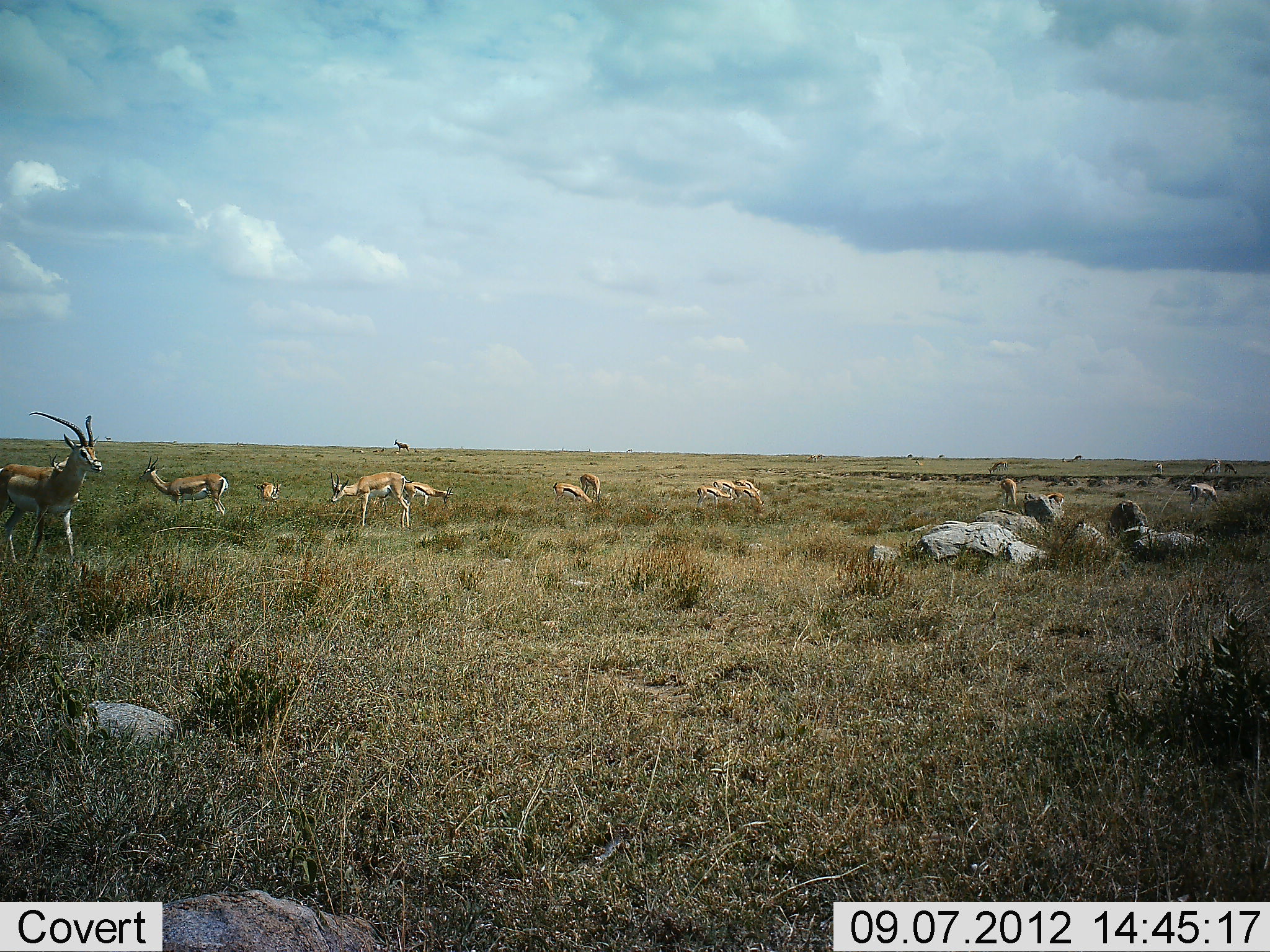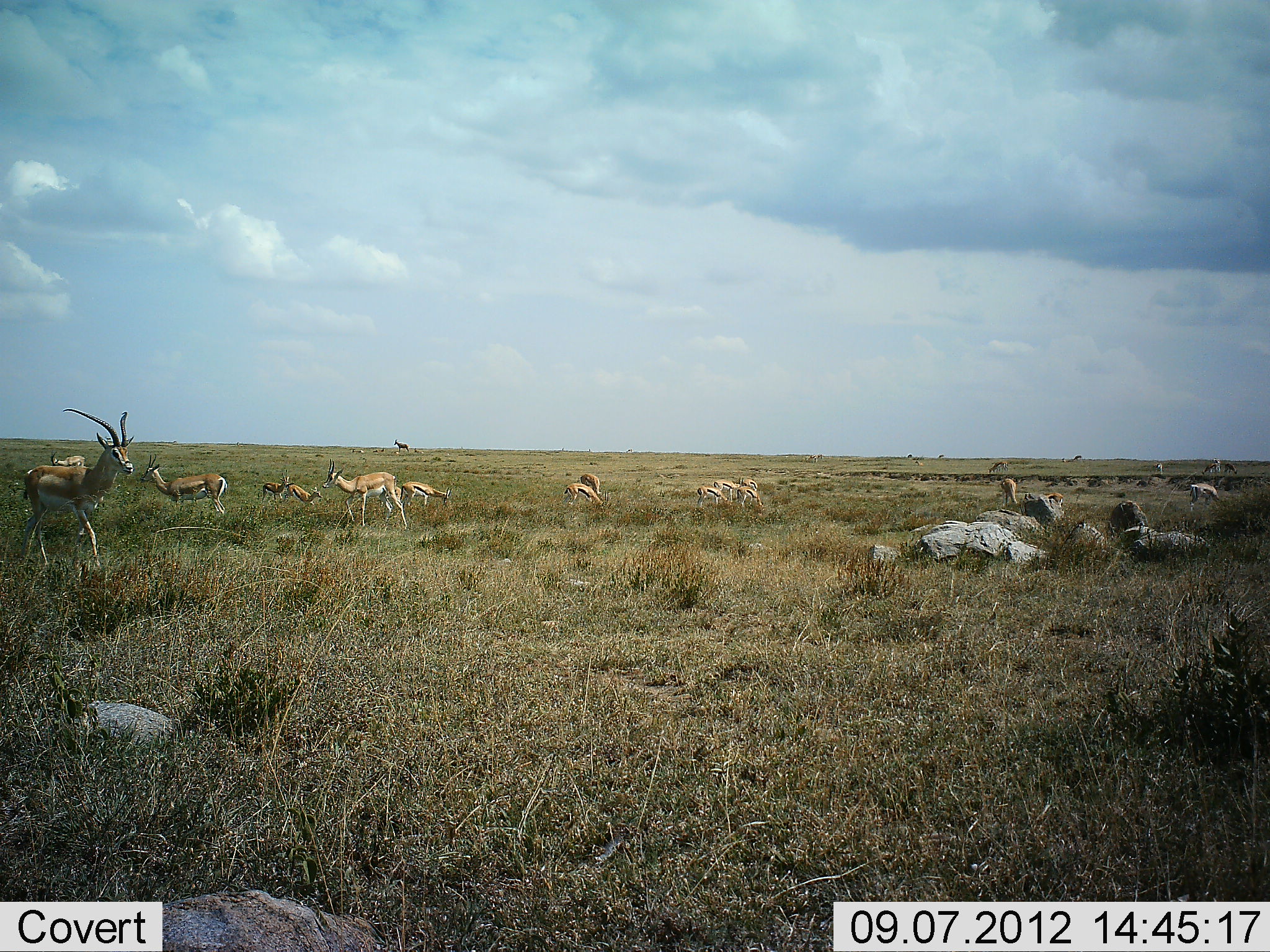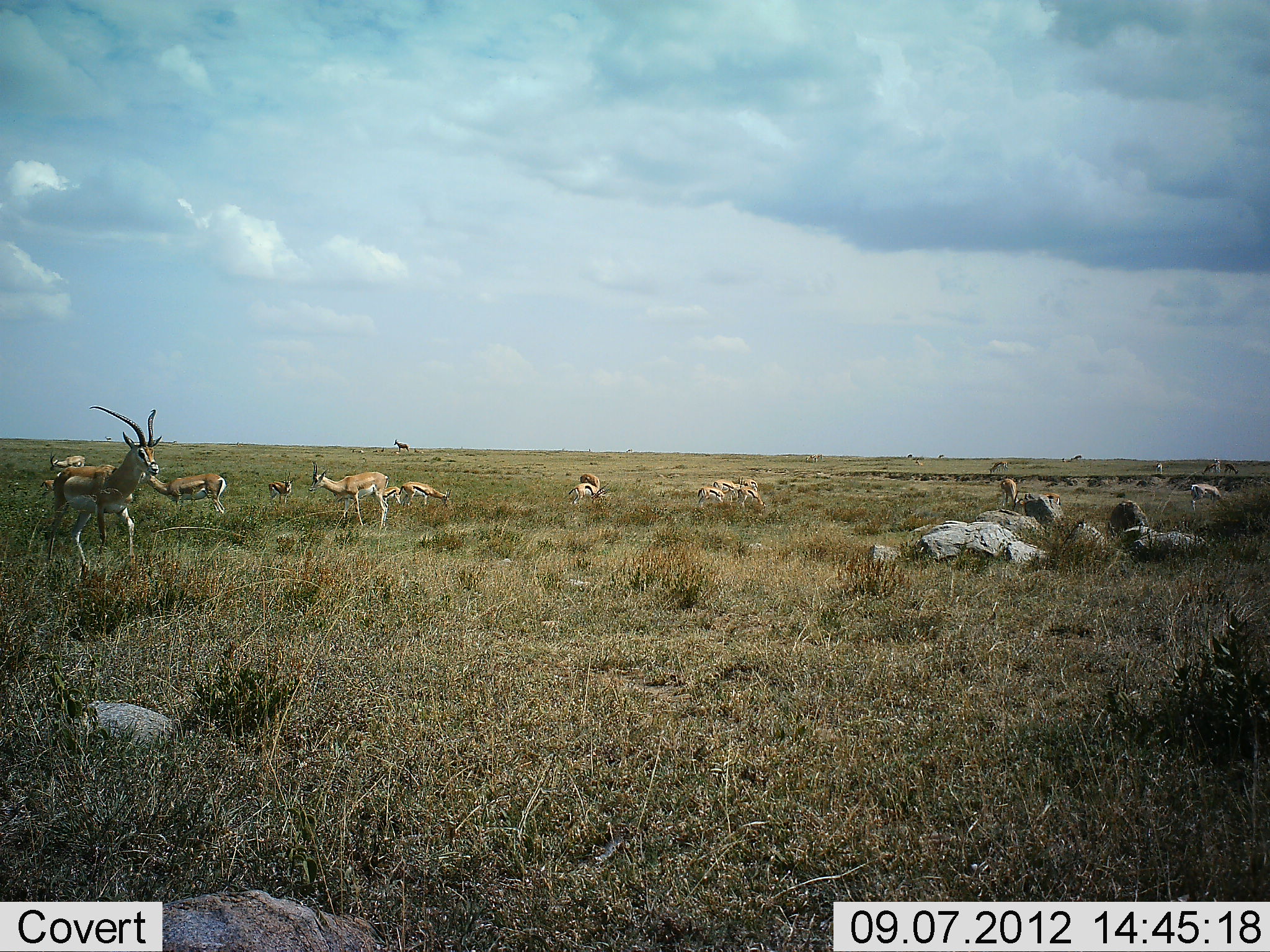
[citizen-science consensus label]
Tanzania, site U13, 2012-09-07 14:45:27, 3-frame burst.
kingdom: Animalia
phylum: Chordata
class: Mammalia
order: Artiodactyla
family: Bovidae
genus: Nanger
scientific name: Nanger granti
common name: grant's gazelle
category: gazellegrants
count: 11-50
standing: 60%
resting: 20%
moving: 60%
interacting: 13%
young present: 20%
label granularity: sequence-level